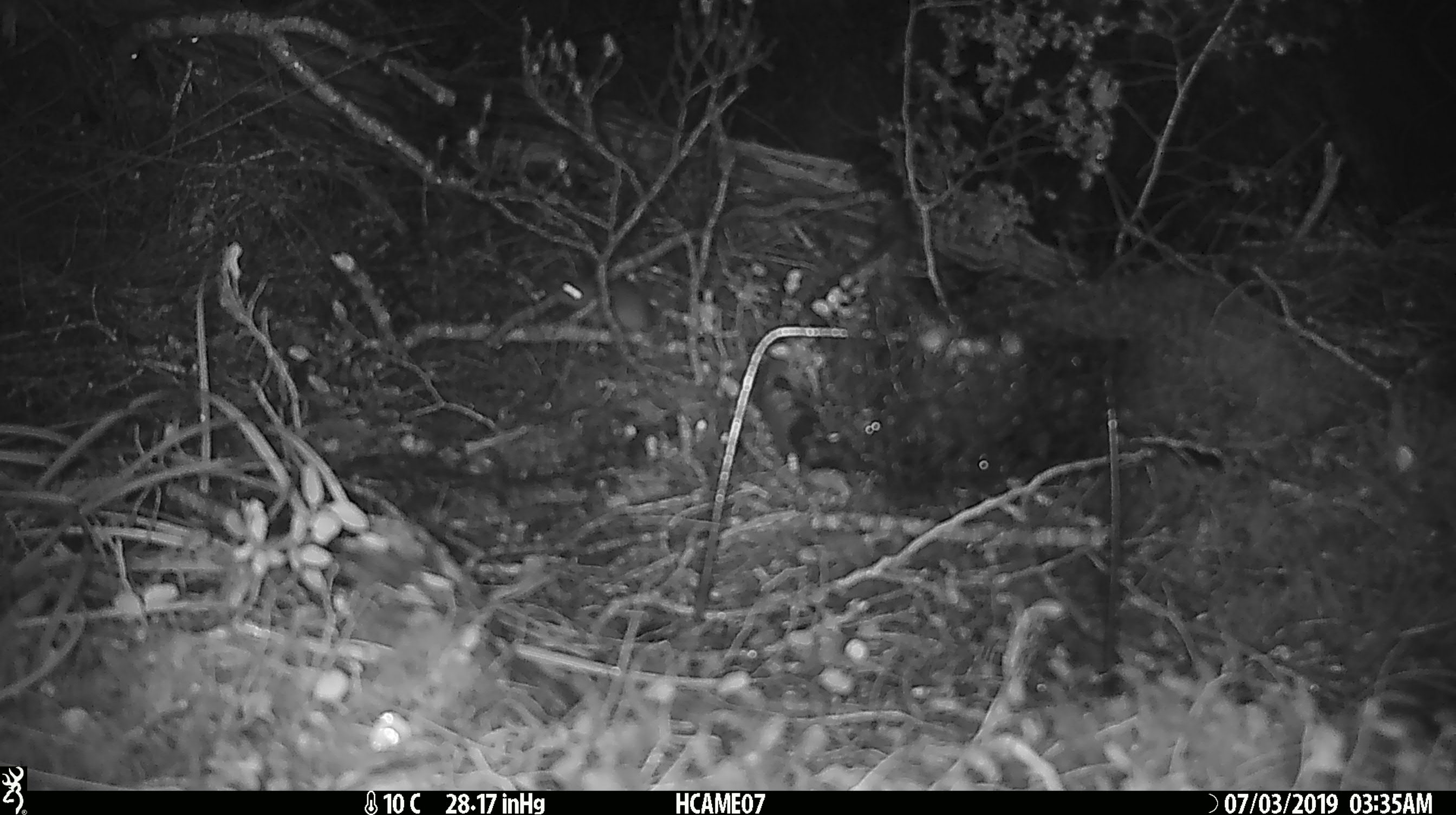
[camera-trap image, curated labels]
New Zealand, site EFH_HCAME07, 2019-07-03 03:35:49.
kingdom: Animalia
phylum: Chordata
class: Mammalia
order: Rodentia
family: Muridae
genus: Mus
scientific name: Mus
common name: mouse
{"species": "mouse (Mus)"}